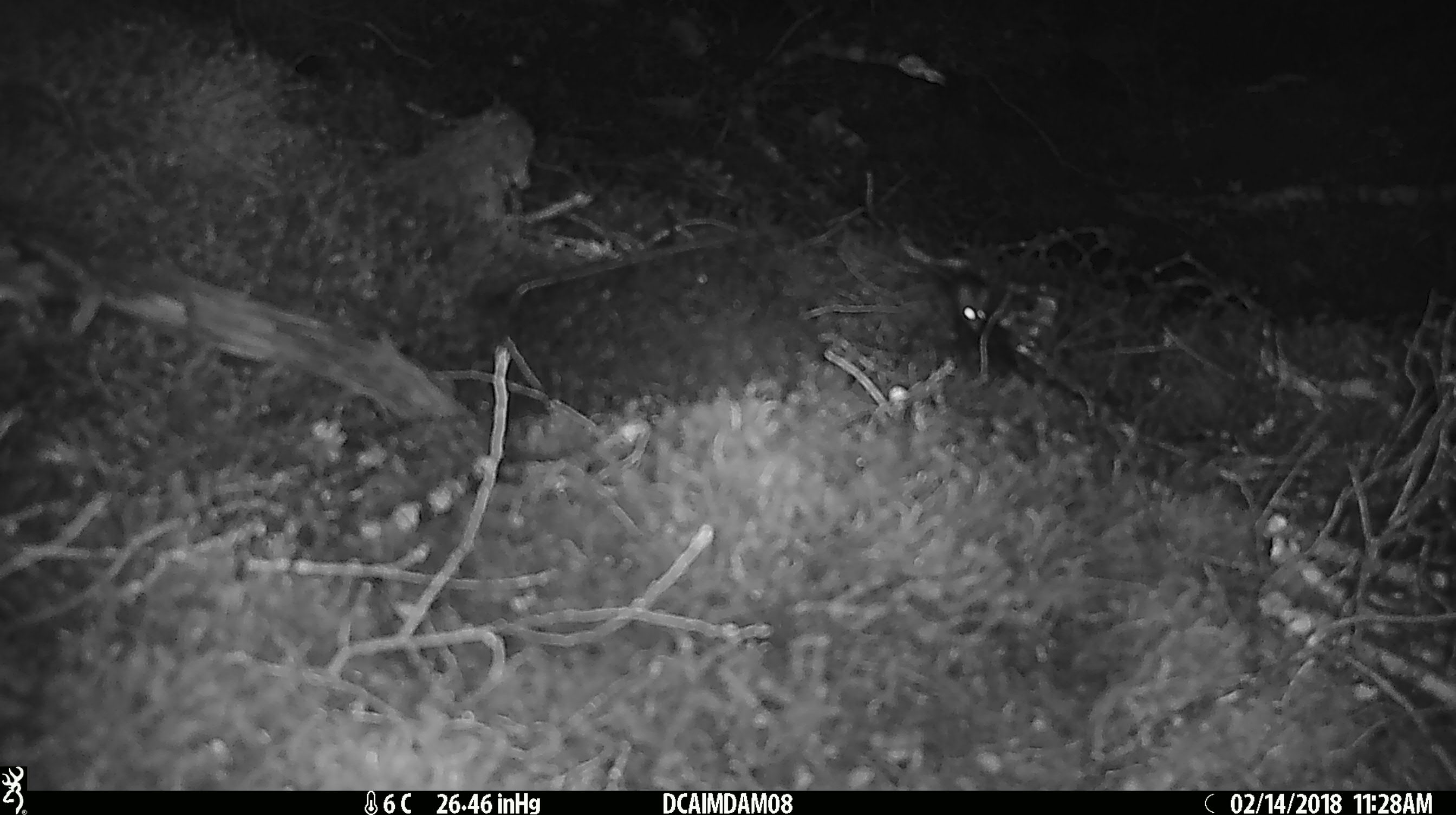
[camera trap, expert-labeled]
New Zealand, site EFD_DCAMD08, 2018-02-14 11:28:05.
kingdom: Animalia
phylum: Chordata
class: Mammalia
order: Rodentia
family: Muridae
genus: Mus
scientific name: Mus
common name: mouse